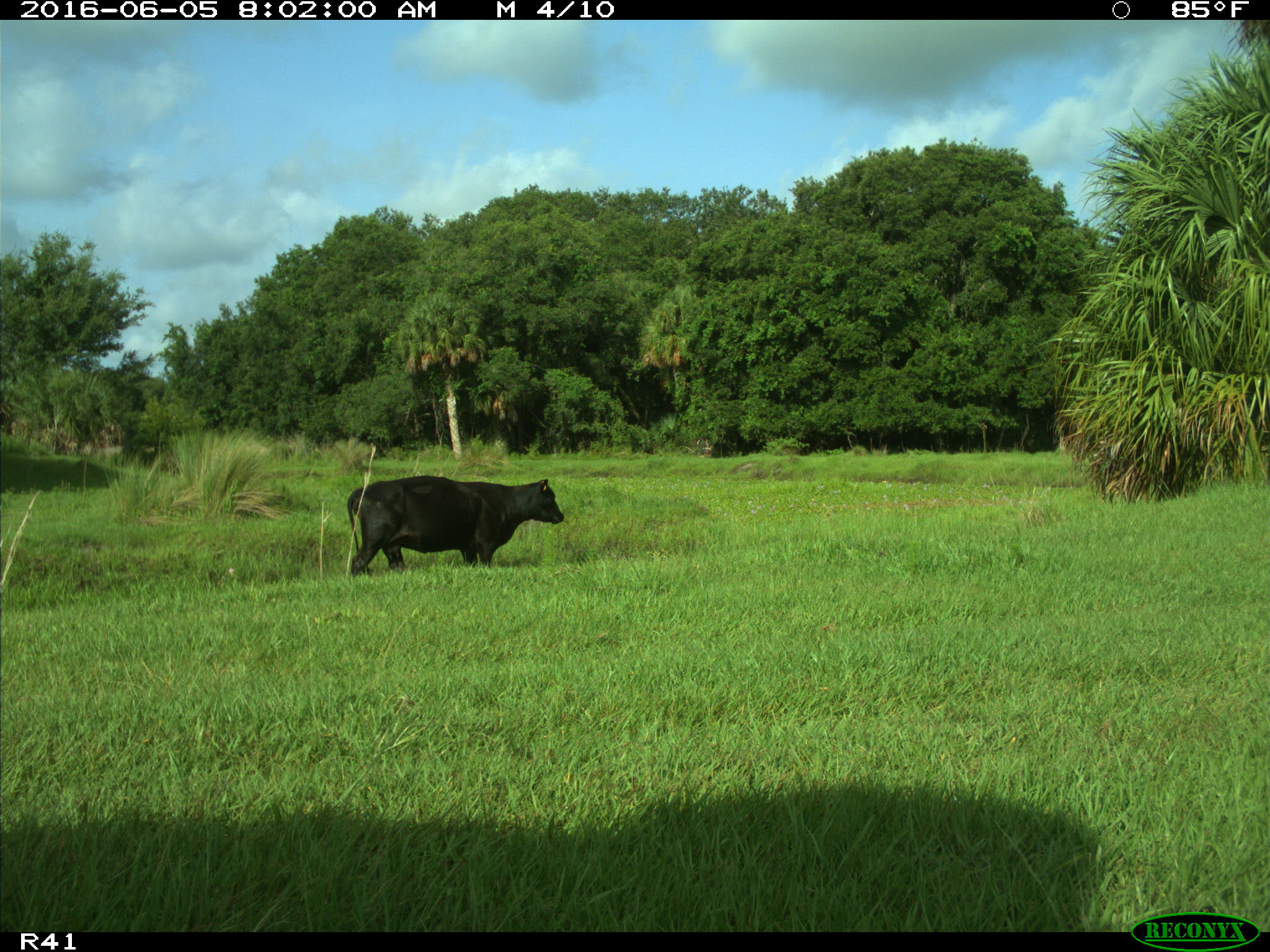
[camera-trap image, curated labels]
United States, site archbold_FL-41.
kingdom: Animalia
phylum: Chordata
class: Mammalia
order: Artiodactyla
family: Bovidae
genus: Bos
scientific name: Bos taurus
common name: domestic cow